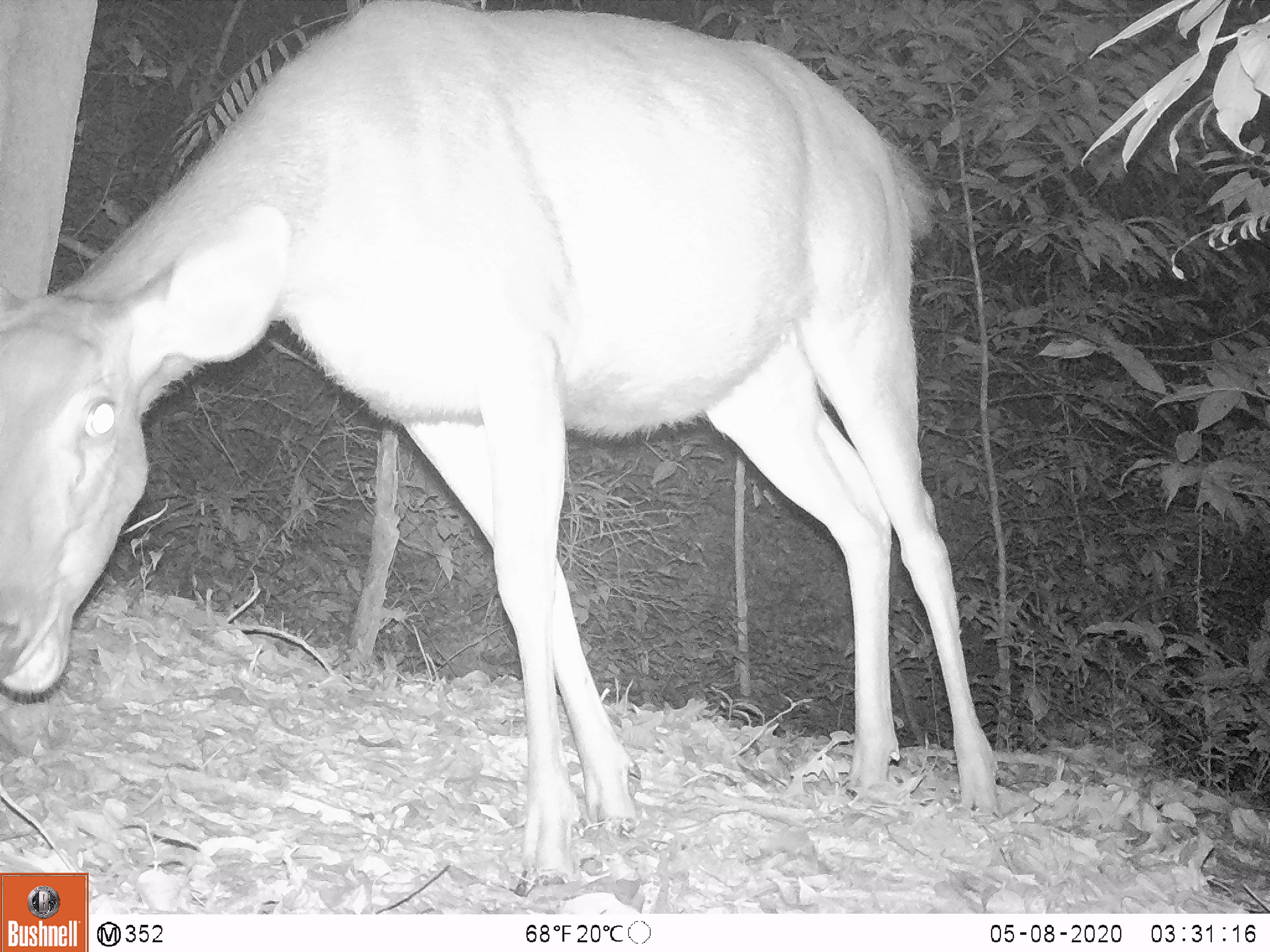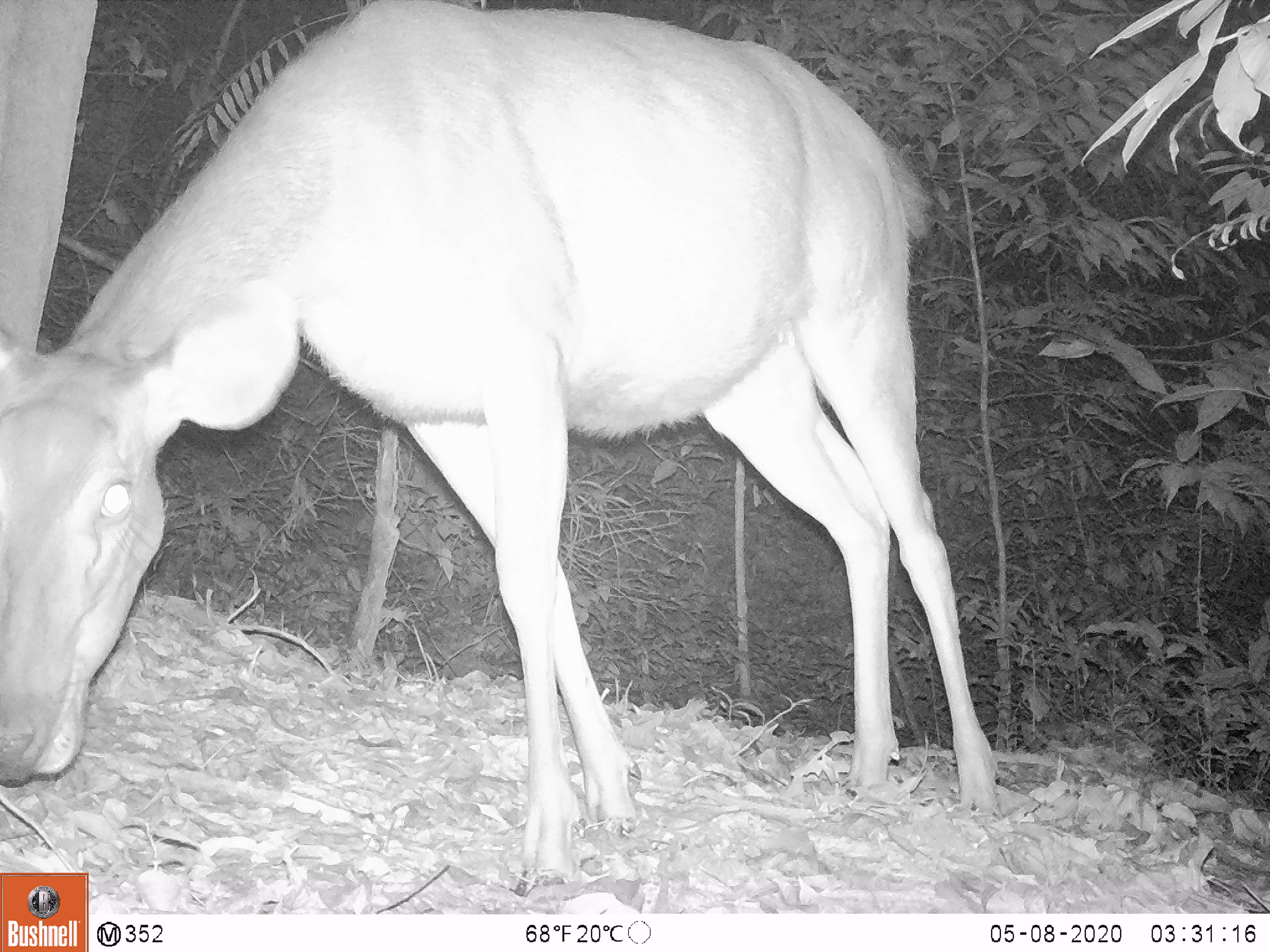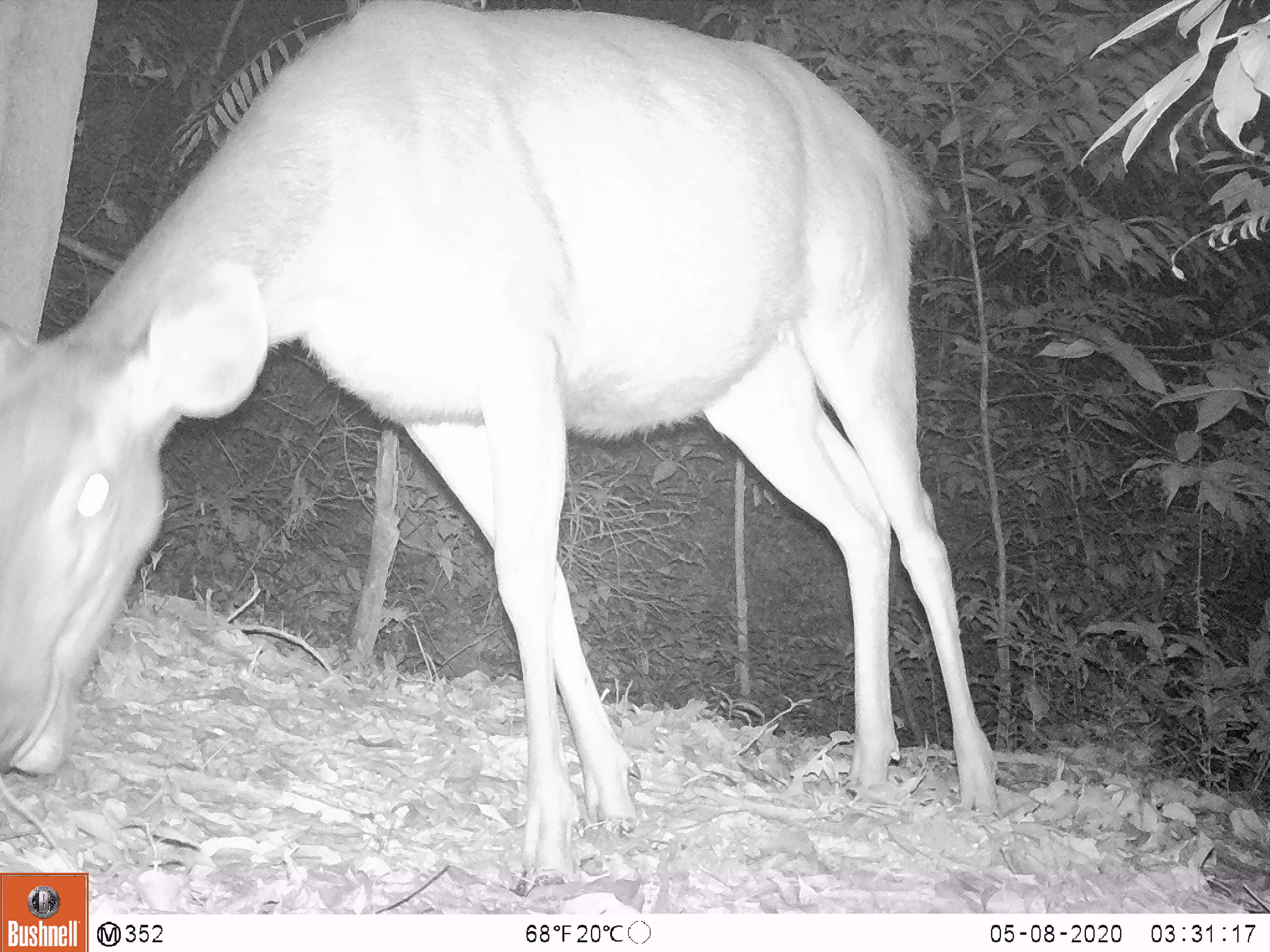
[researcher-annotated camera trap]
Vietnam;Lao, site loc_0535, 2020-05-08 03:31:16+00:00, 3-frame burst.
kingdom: Animalia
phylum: Chordata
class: Mammalia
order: Artiodactyla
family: Cervidae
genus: Rusa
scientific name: Rusa unicolor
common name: sambar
Sambar (Rusa unicolor). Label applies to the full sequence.